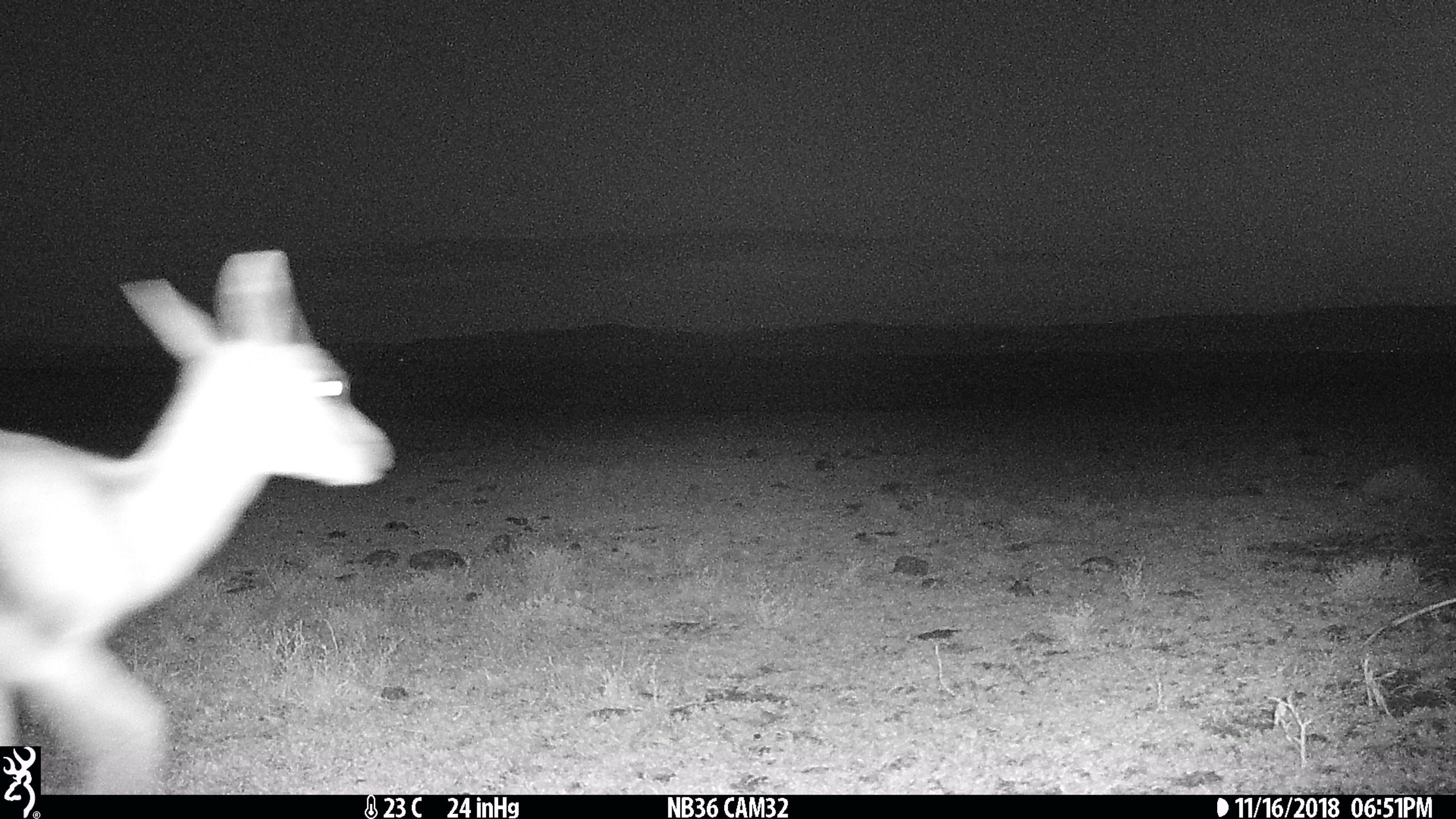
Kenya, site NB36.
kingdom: Animalia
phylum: Chordata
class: Mammalia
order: Artiodactyla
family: Bovidae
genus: Eudorcas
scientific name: Eudorcas thomsonii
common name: thomon's gazelle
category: gazelle thomsons